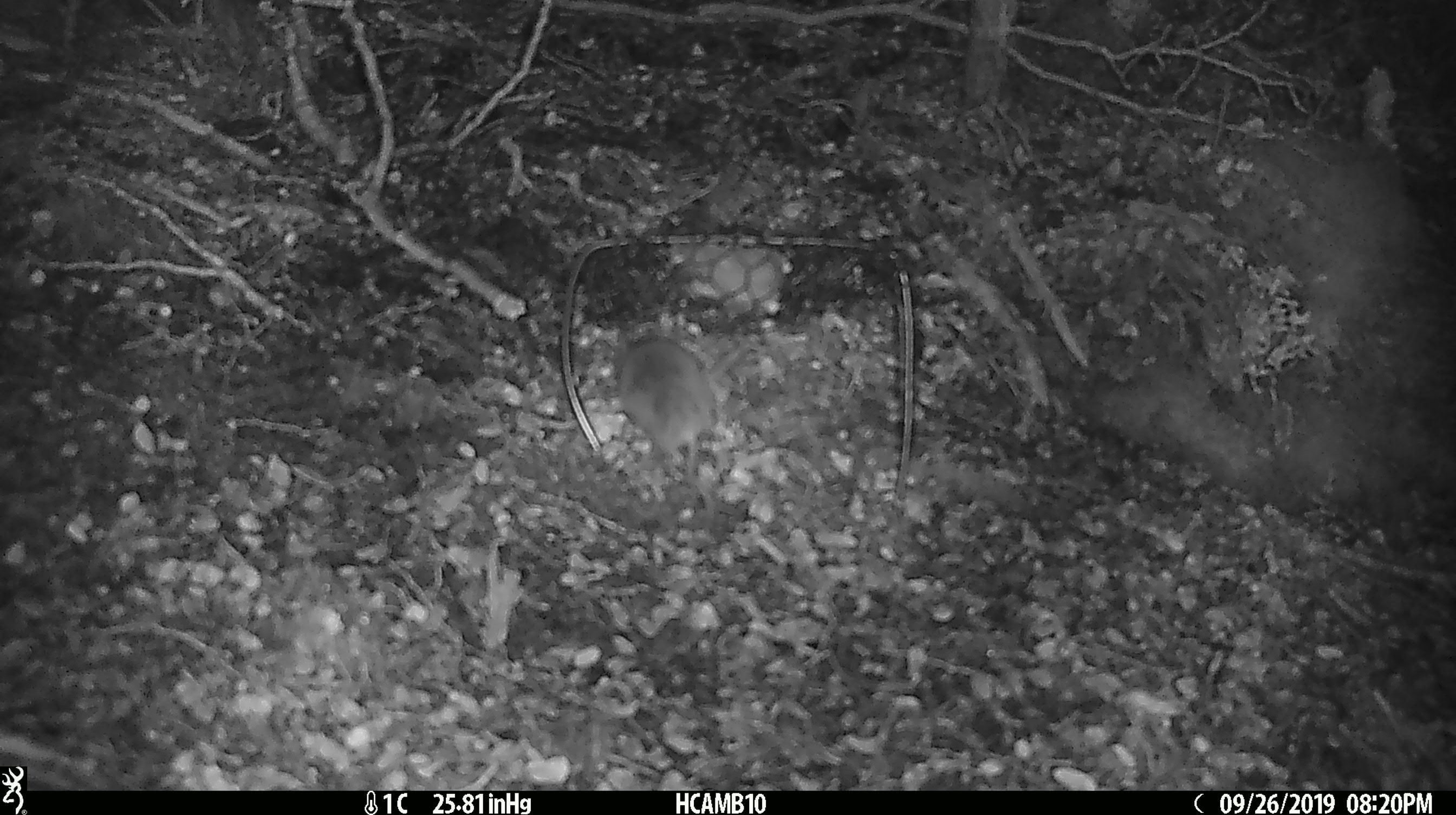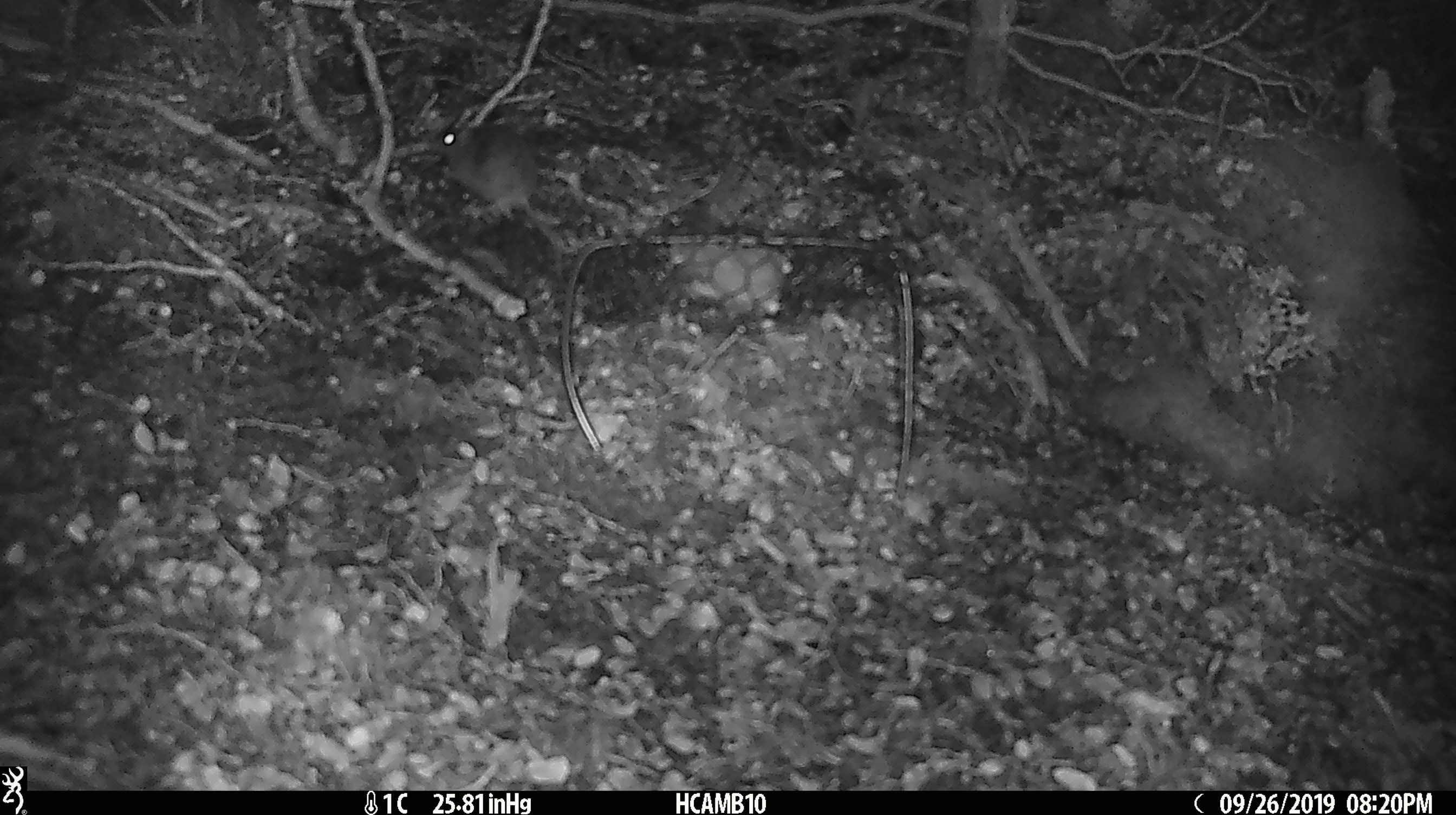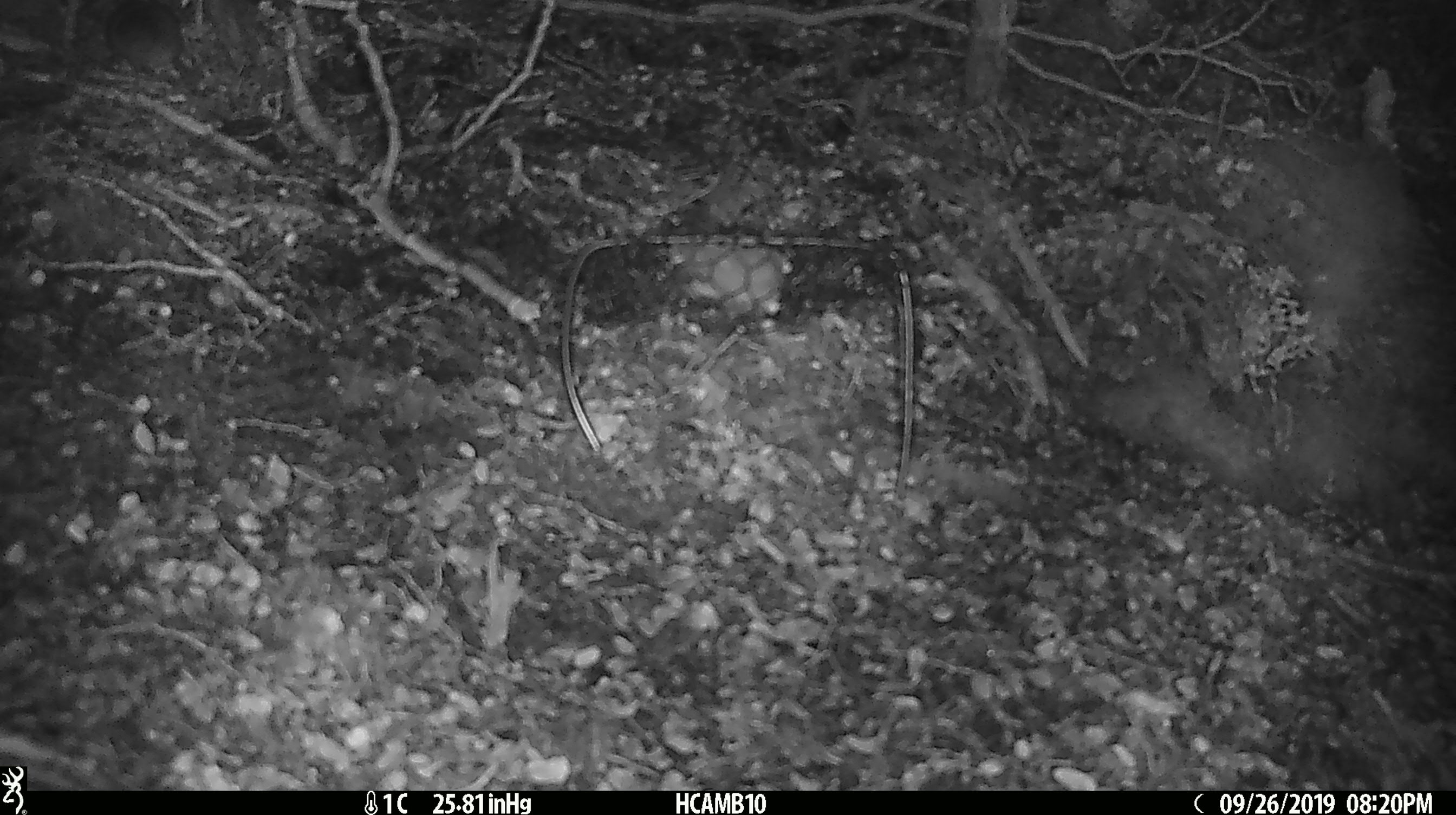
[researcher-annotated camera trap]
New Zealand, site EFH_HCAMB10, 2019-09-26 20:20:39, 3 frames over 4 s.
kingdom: Animalia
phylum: Chordata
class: Mammalia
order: Rodentia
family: Muridae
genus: Mus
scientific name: Mus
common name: mouse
Mouse (Mus).